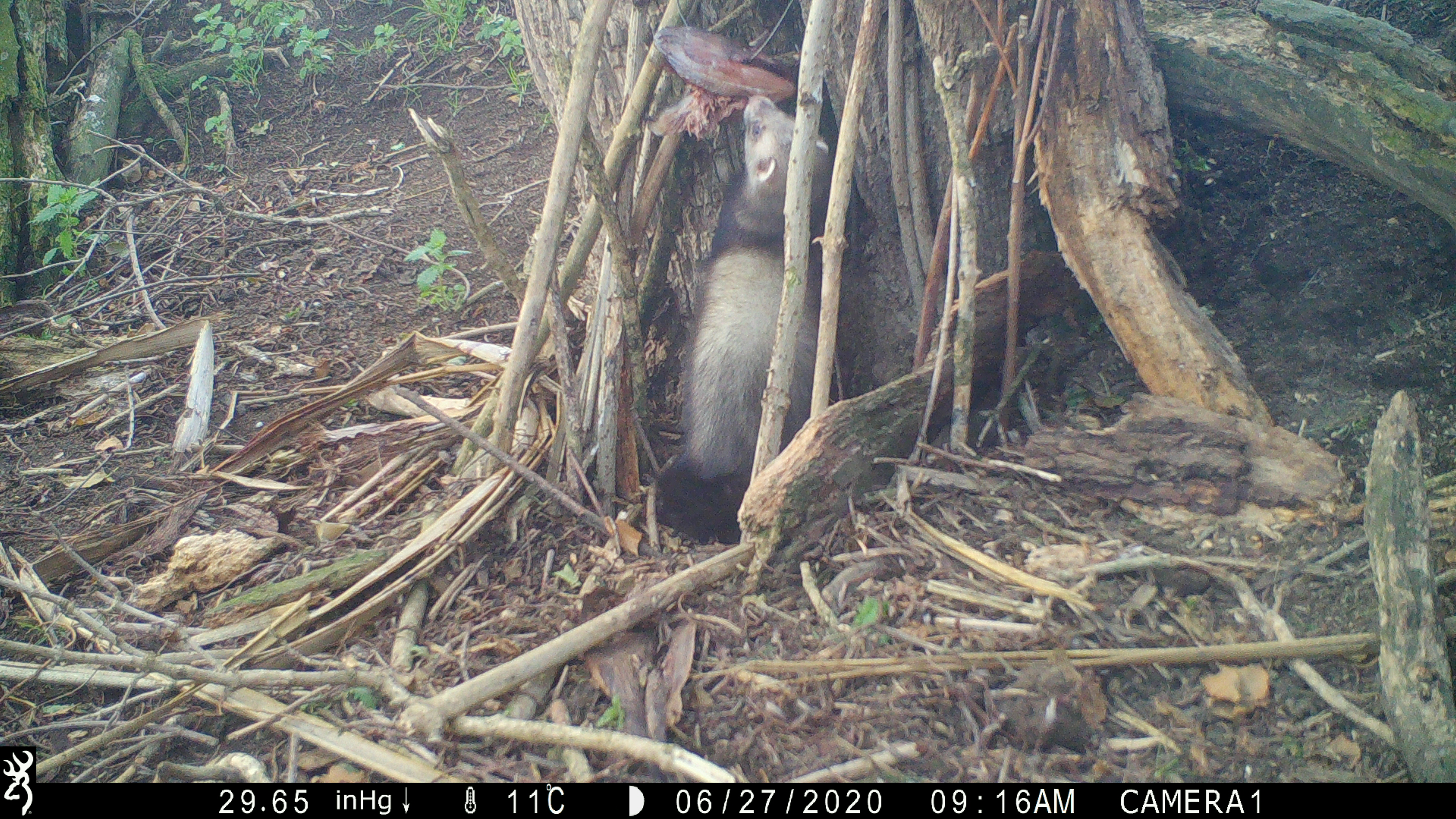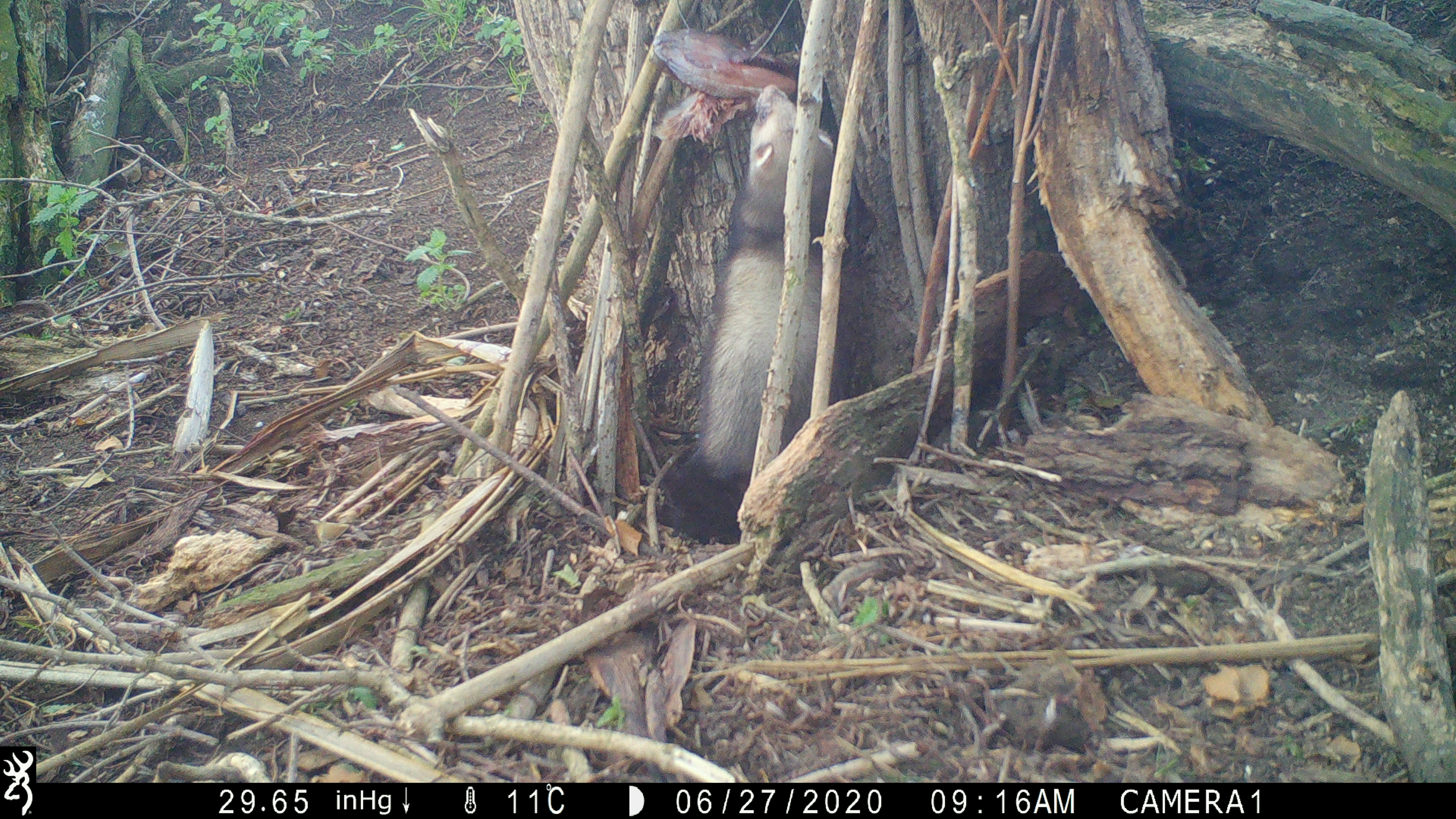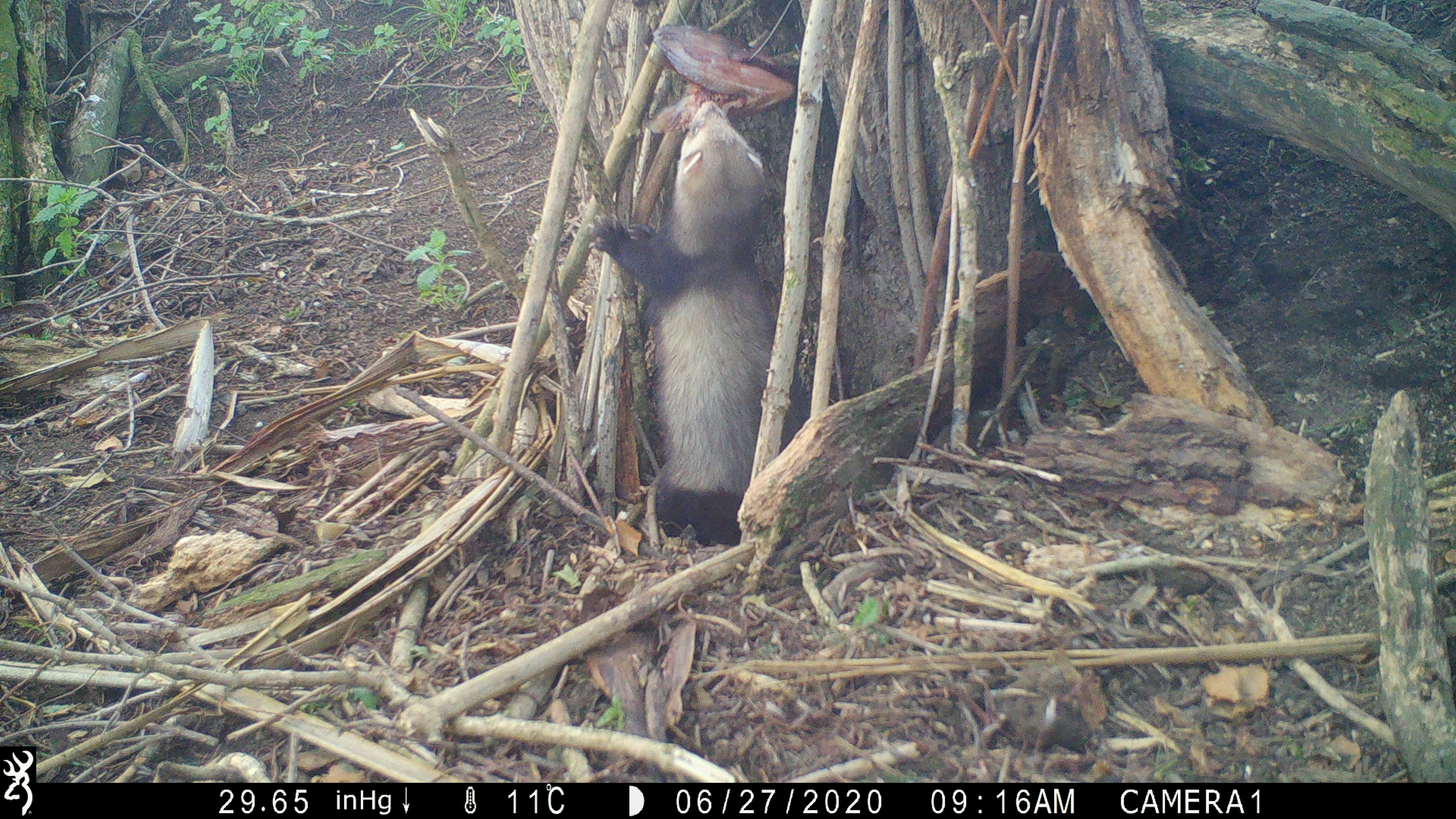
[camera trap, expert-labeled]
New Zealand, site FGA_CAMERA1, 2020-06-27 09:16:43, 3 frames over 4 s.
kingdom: Animalia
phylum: Chordata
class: Mammalia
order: Carnivora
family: Mustelidae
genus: Mustela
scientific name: Mustela furo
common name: ferret